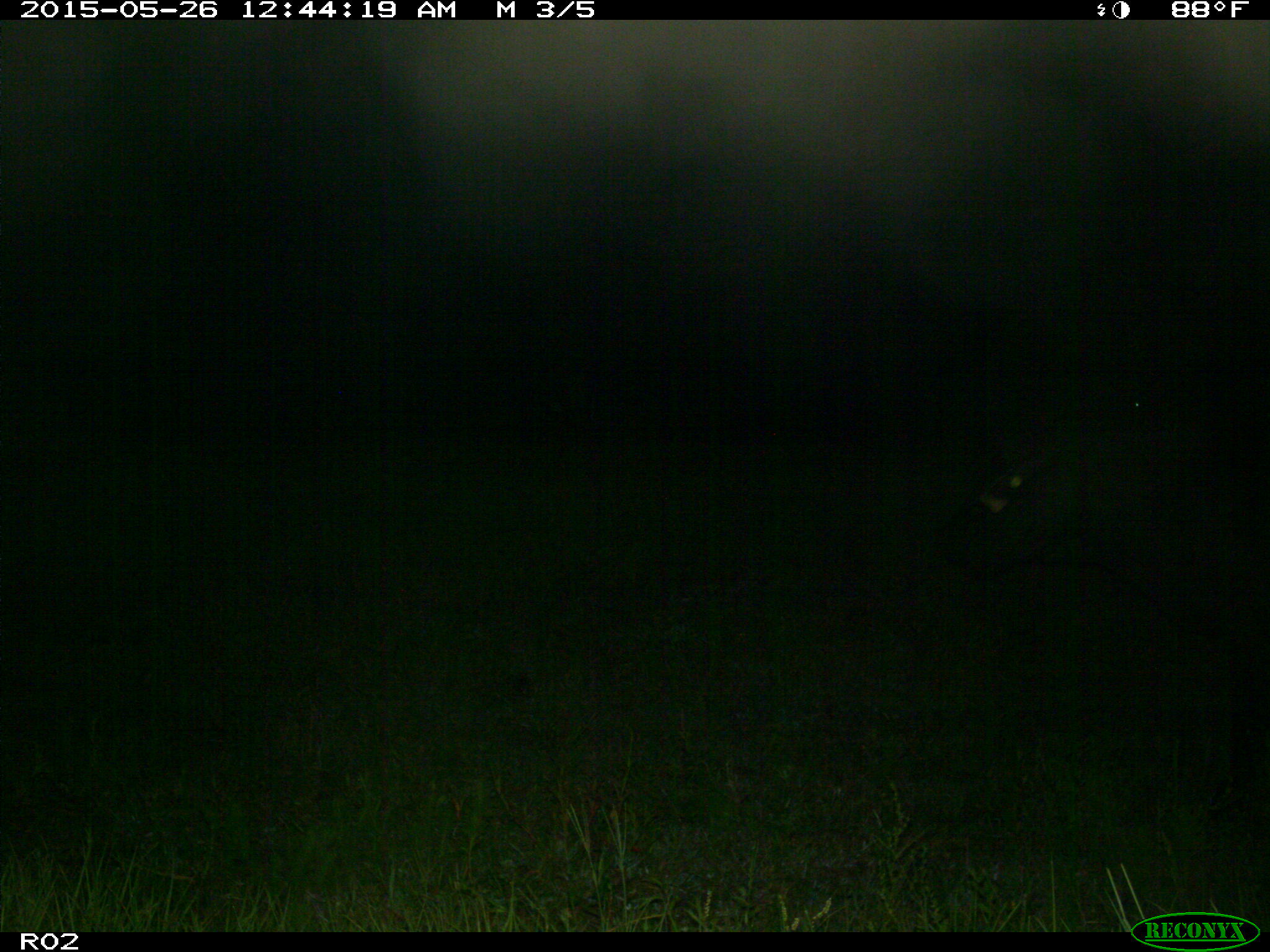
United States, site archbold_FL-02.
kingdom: Animalia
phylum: Chordata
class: Mammalia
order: Artiodactyla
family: Bovidae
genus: Bos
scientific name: Bos taurus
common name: domestic cow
Bos taurus (domestic cow).